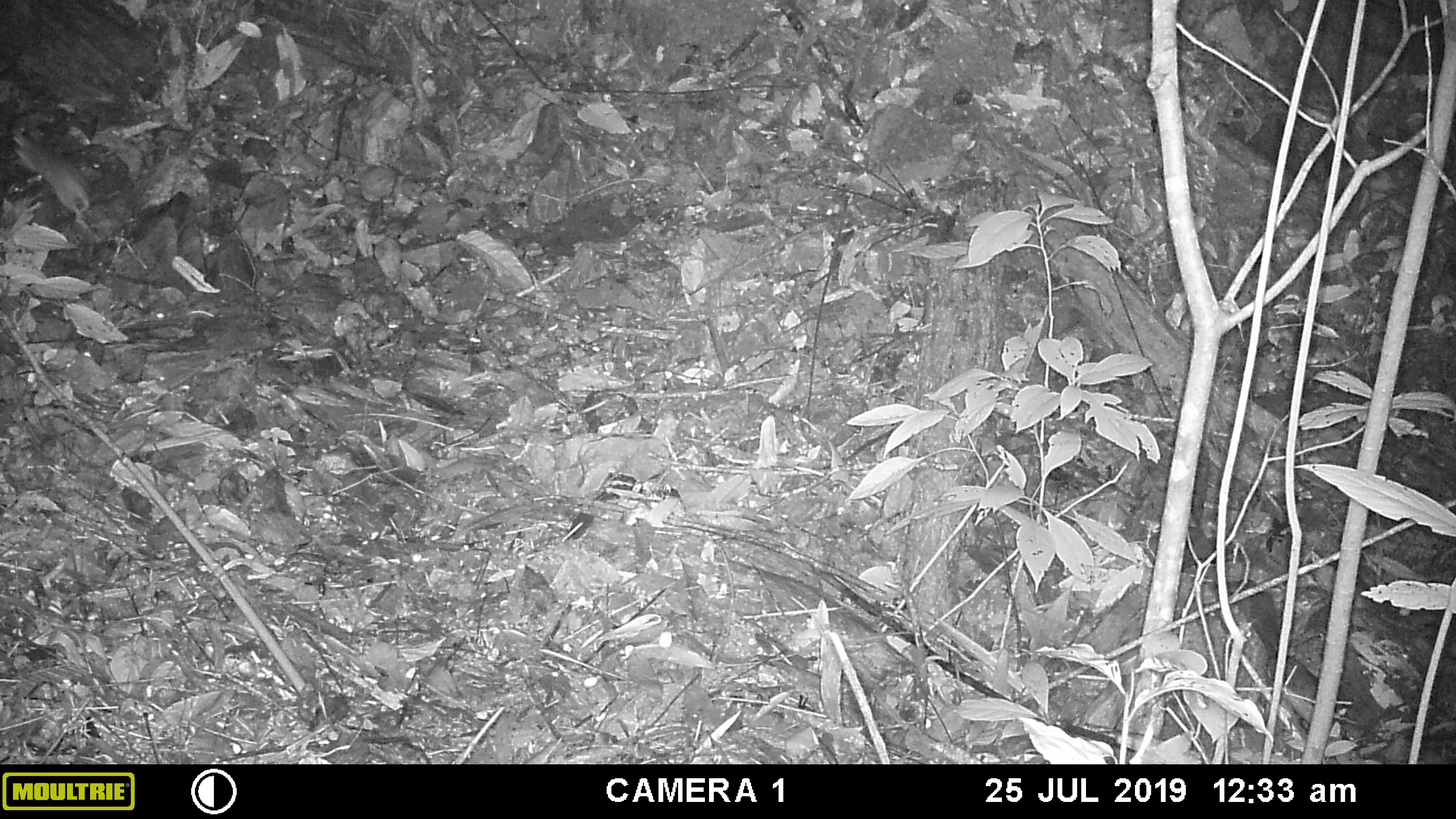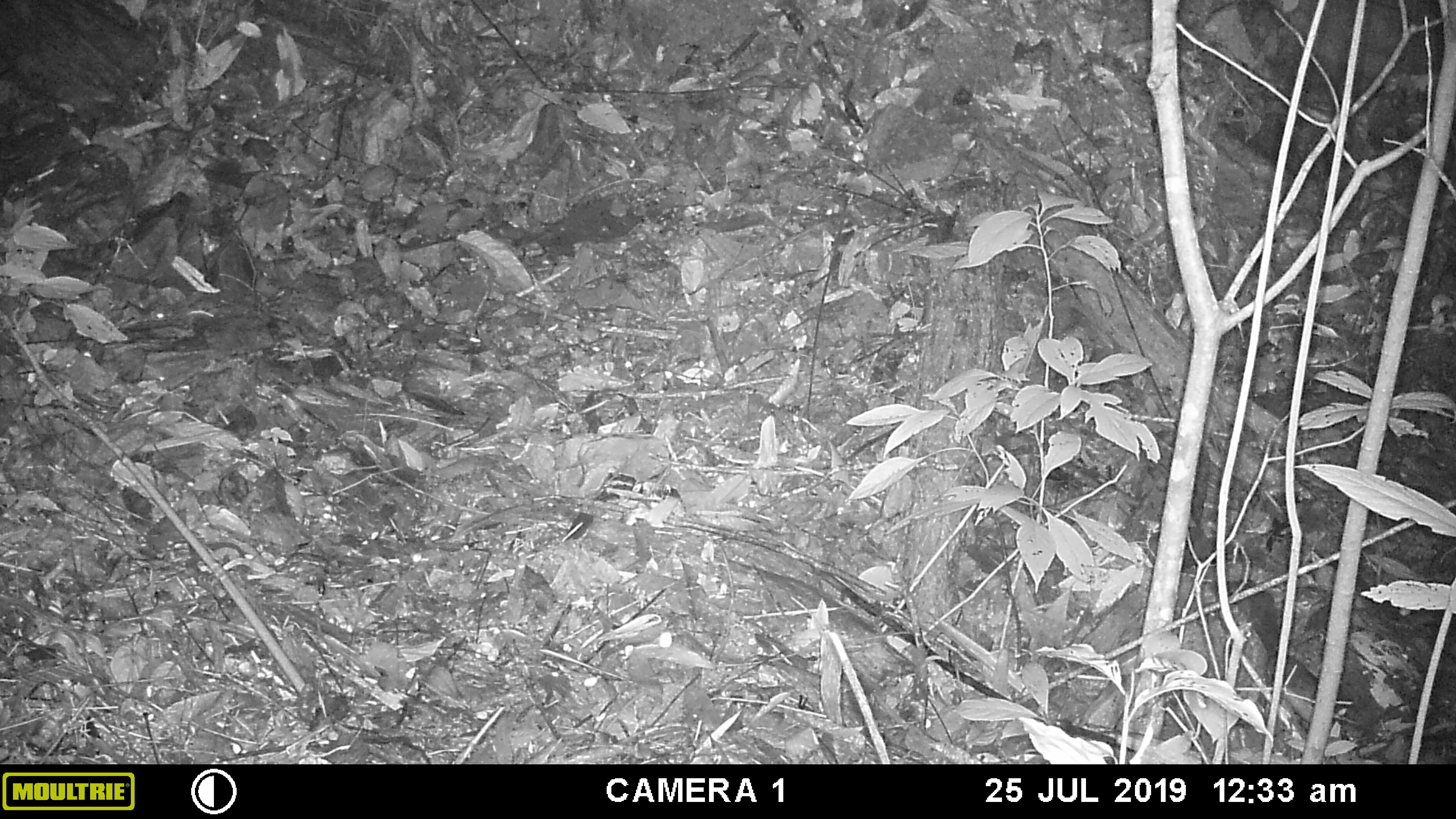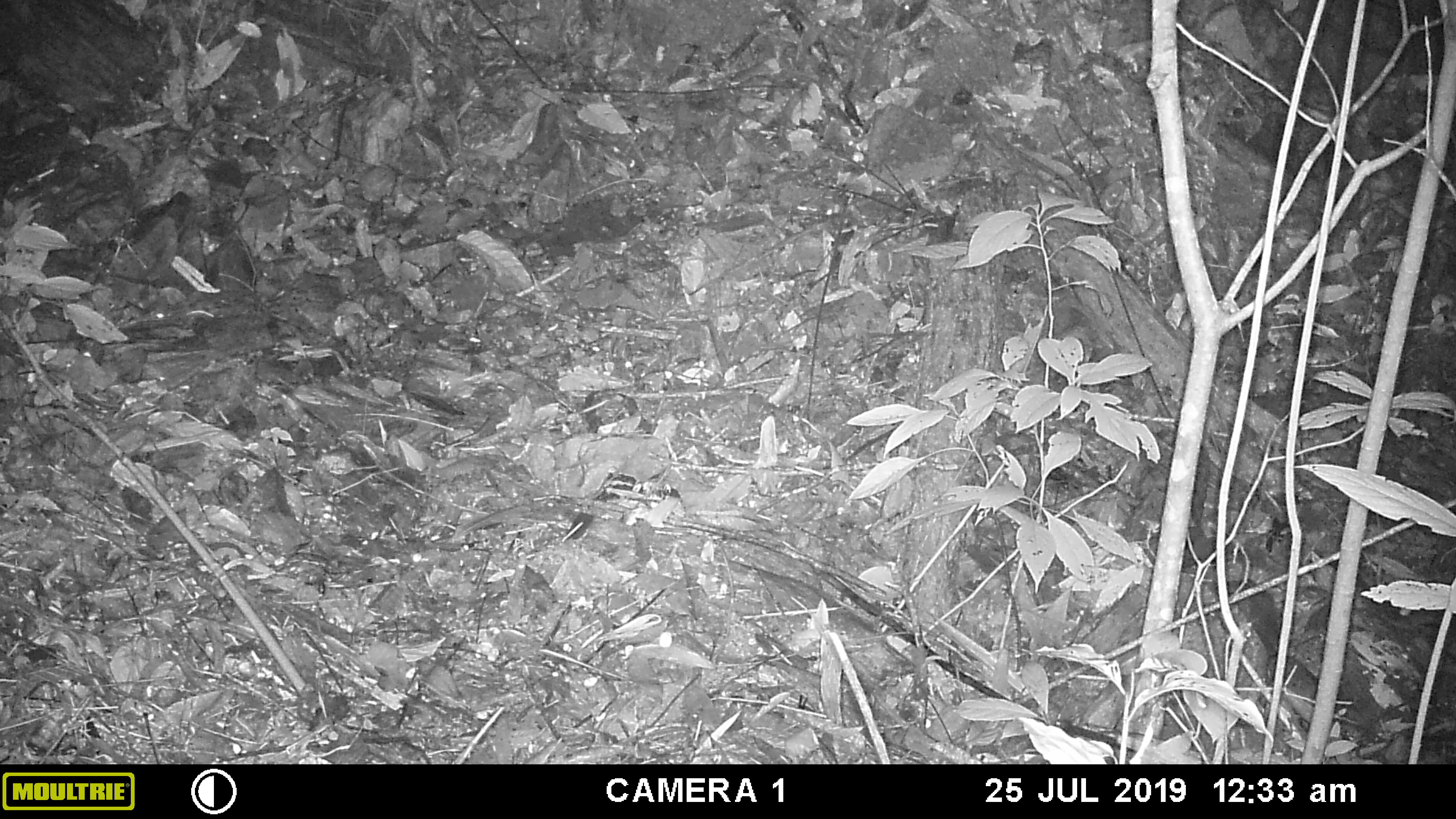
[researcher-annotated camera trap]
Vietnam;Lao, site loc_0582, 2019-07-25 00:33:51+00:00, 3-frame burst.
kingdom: Animalia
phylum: Chordata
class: Mammalia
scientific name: Mammalia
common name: mammal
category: unidentified small mammal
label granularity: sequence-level